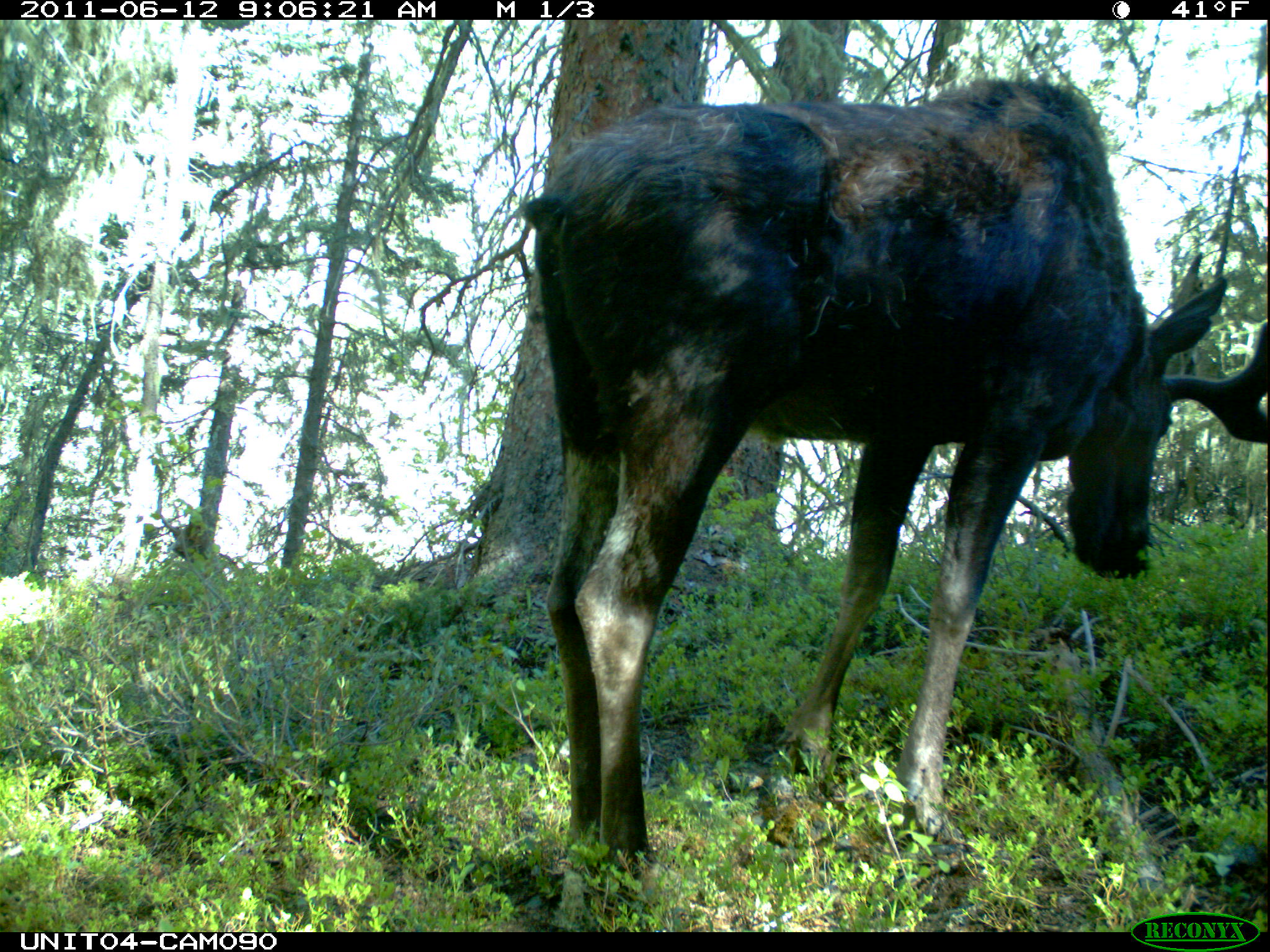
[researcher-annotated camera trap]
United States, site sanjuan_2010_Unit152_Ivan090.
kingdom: Animalia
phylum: Chordata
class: Mammalia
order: Artiodactyla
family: Cervidae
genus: Alces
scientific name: Alces alces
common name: moose